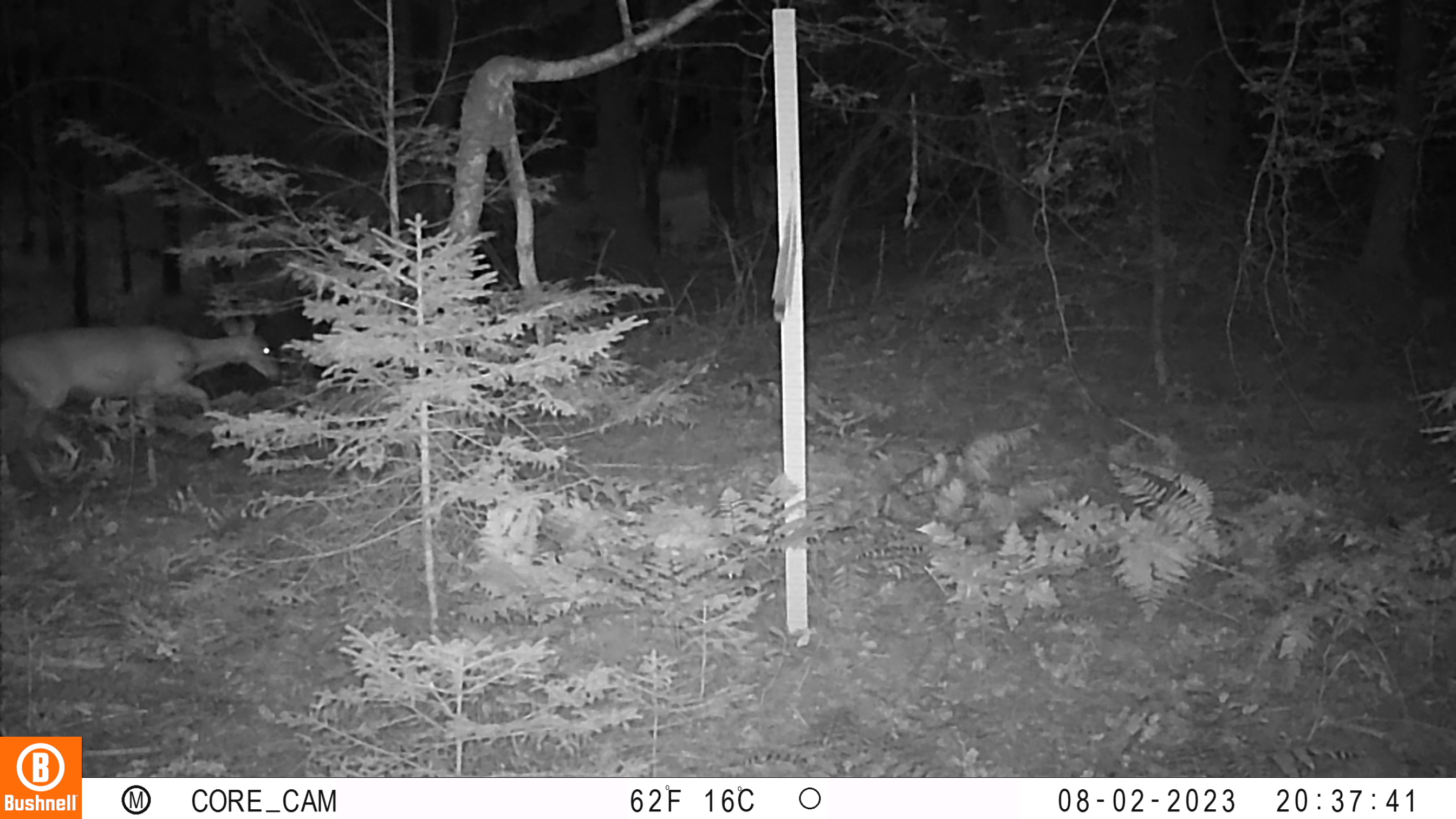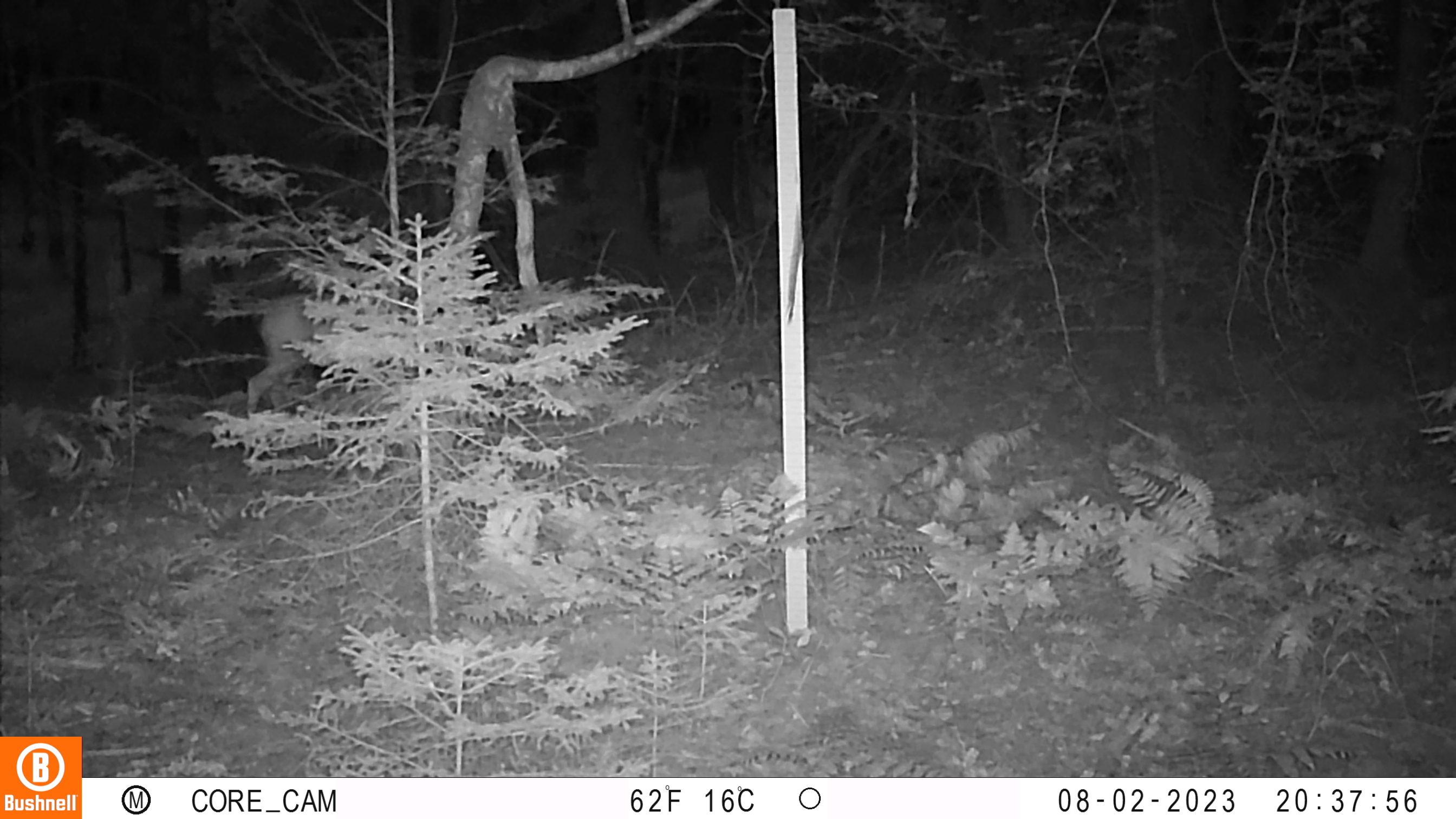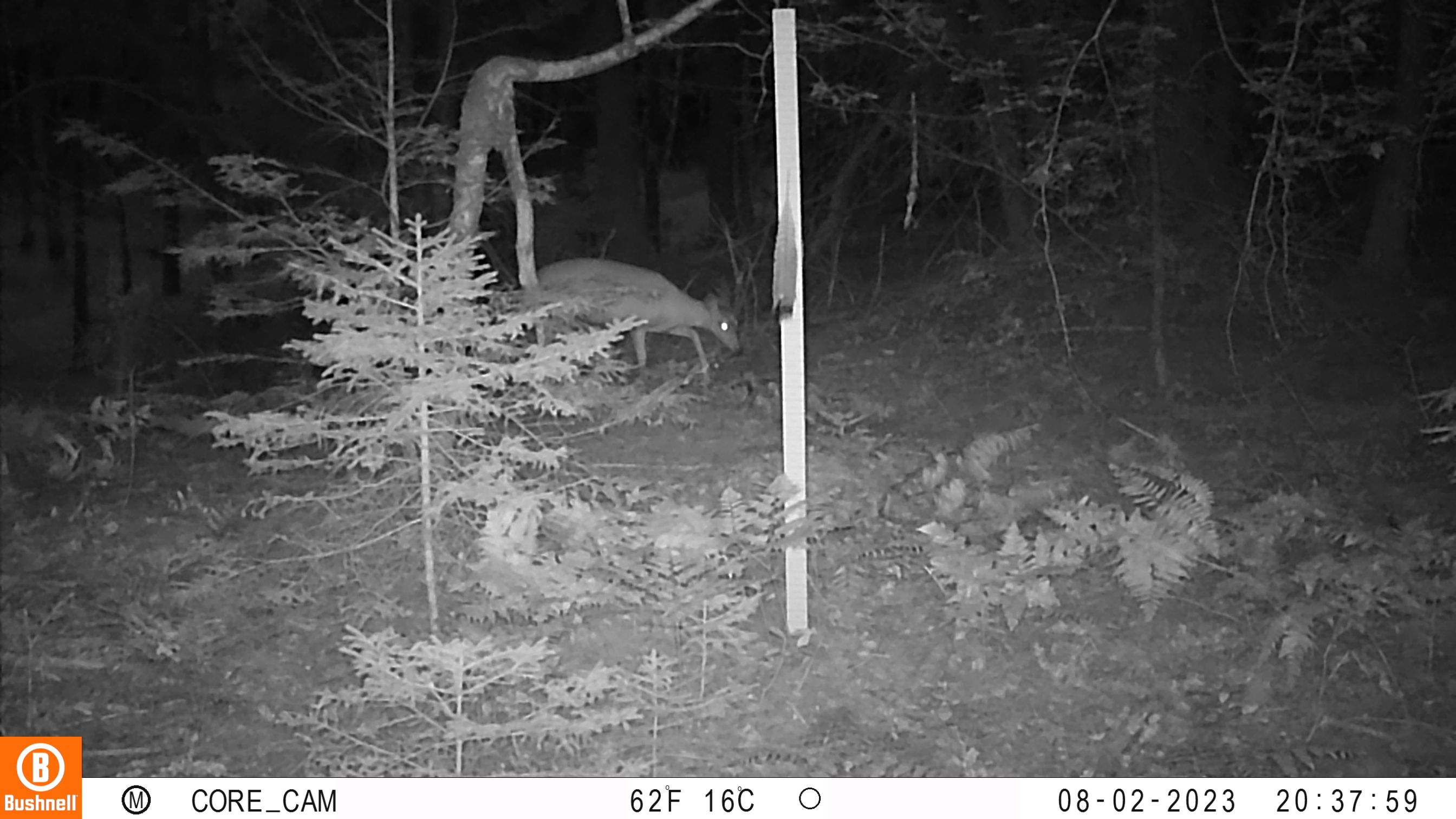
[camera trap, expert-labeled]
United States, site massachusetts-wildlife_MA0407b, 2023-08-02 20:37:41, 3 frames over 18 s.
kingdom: Animalia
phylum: Chordata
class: Mammalia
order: Artiodactyla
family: Cervidae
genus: Odocoileus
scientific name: Odocoileus virginianus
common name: white-tailed deer